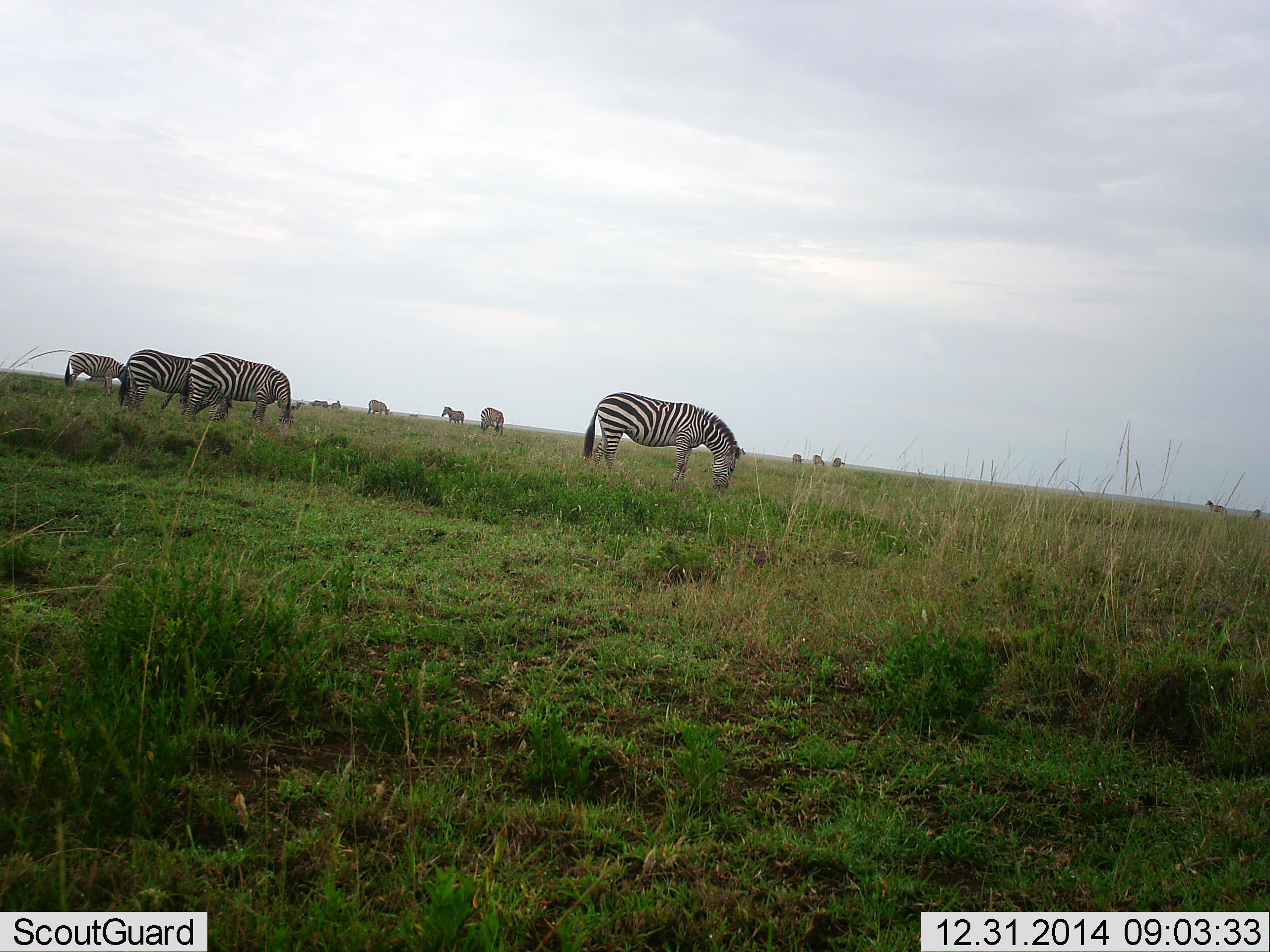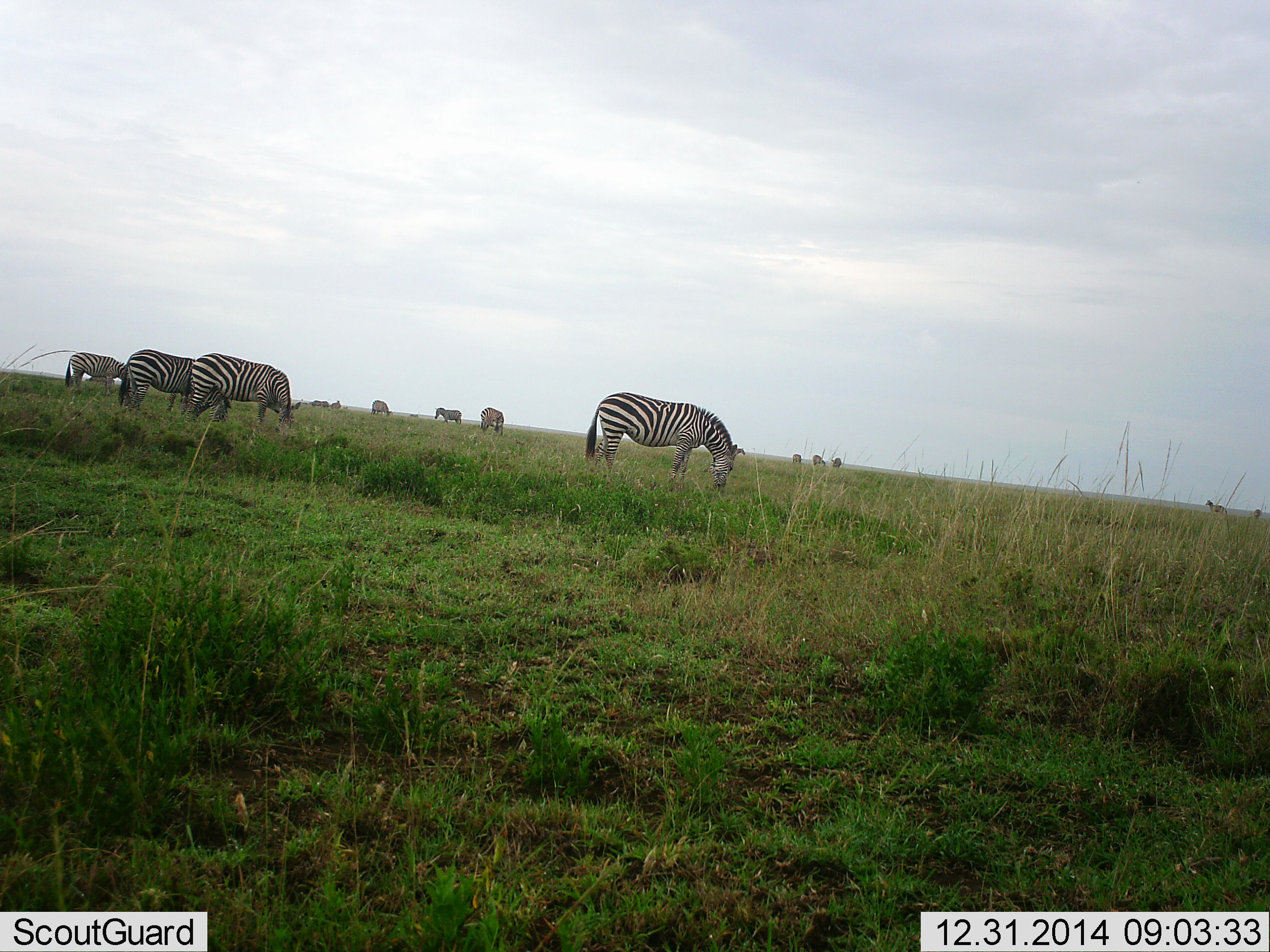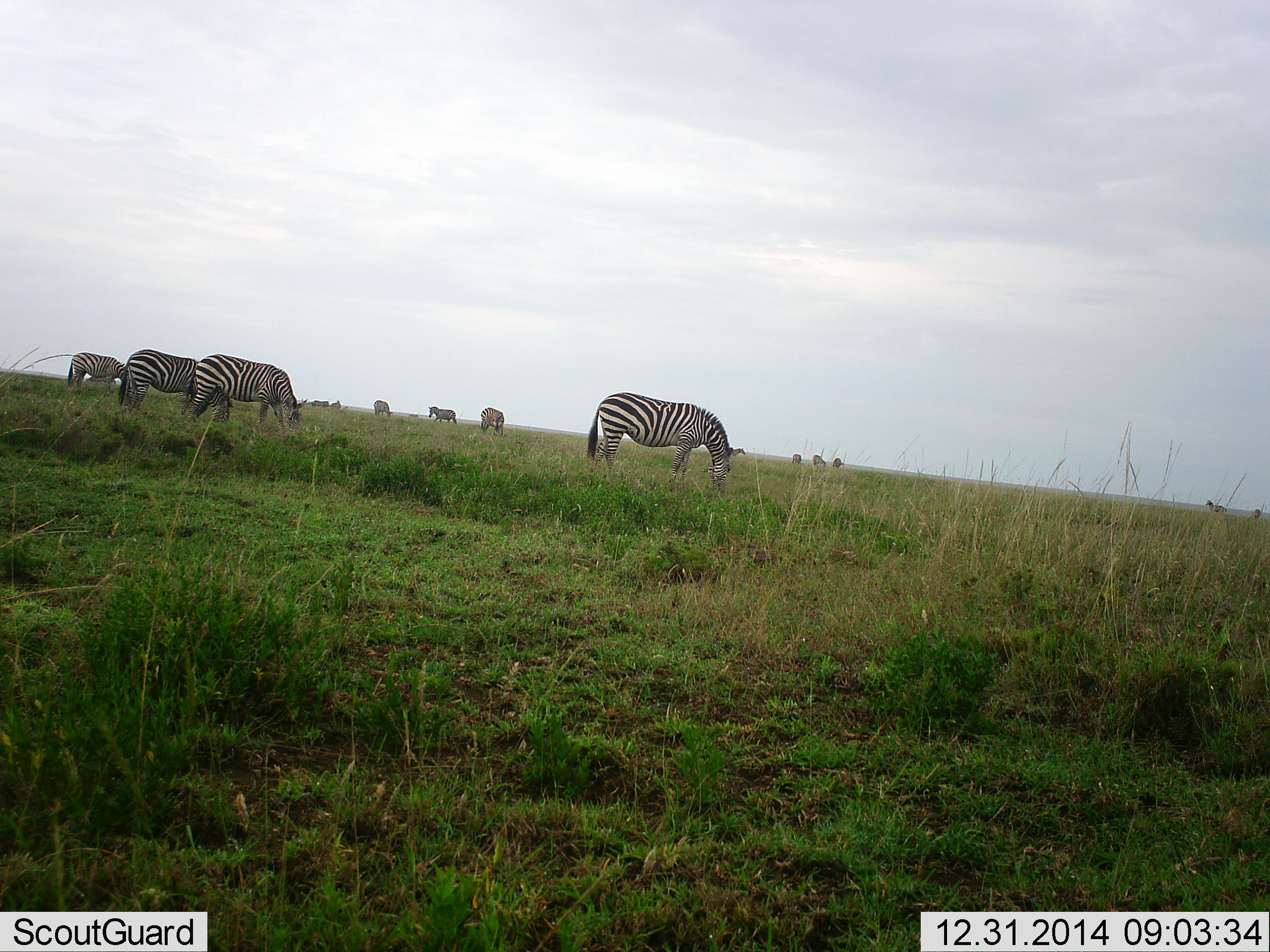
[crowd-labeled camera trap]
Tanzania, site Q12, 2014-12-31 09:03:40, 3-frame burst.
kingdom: Animalia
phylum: Chordata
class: Mammalia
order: Perissodactyla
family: Equidae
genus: Equus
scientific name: Equus quagga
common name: plains zebra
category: zebra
Zebra (plains zebra) (Equus quagga), count 11-50. Behavior (volunteer vote fractions): standing 50%, resting 0%, moving 20%, interacting 0%. Young present (vote fraction): 0%. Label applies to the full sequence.